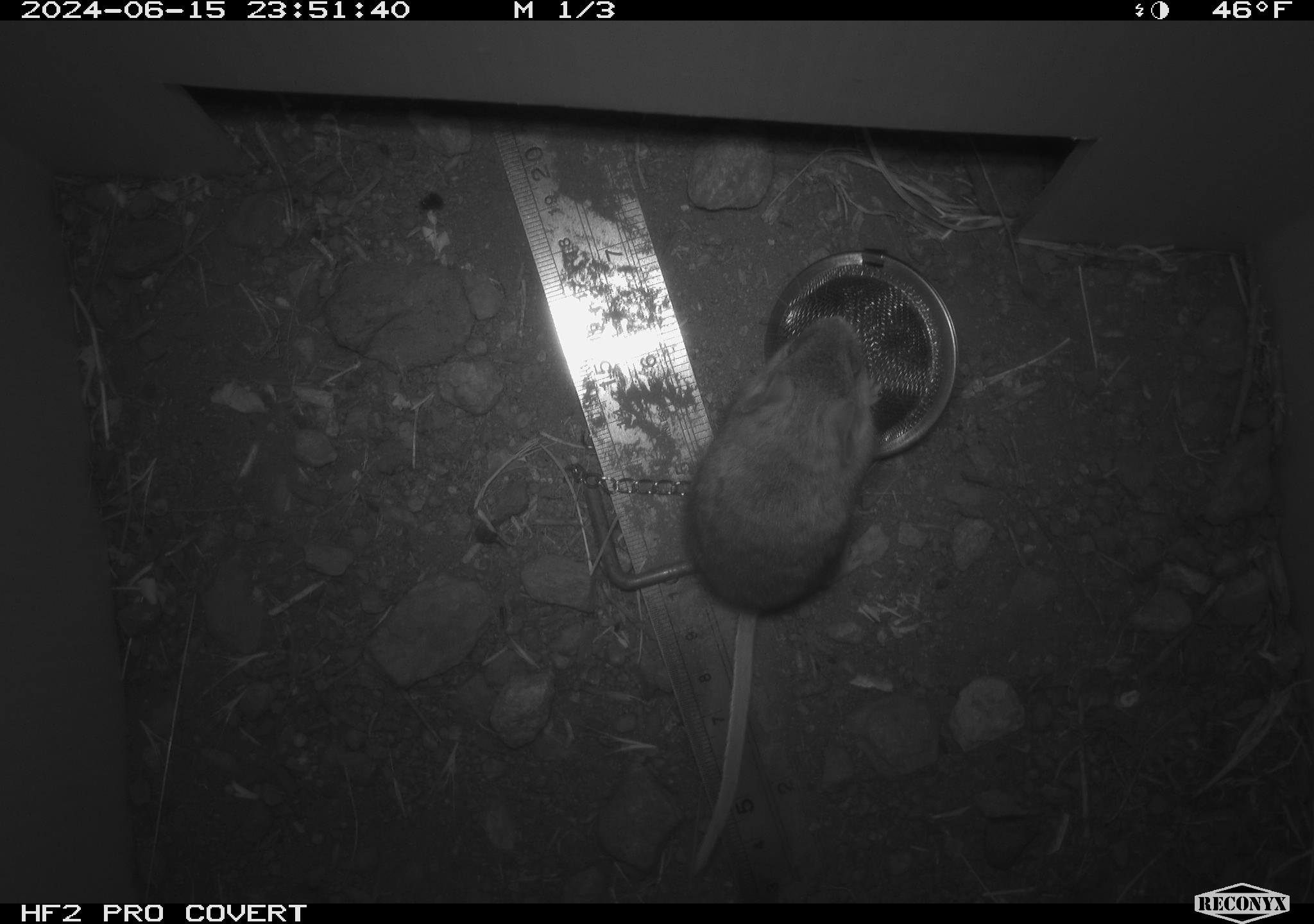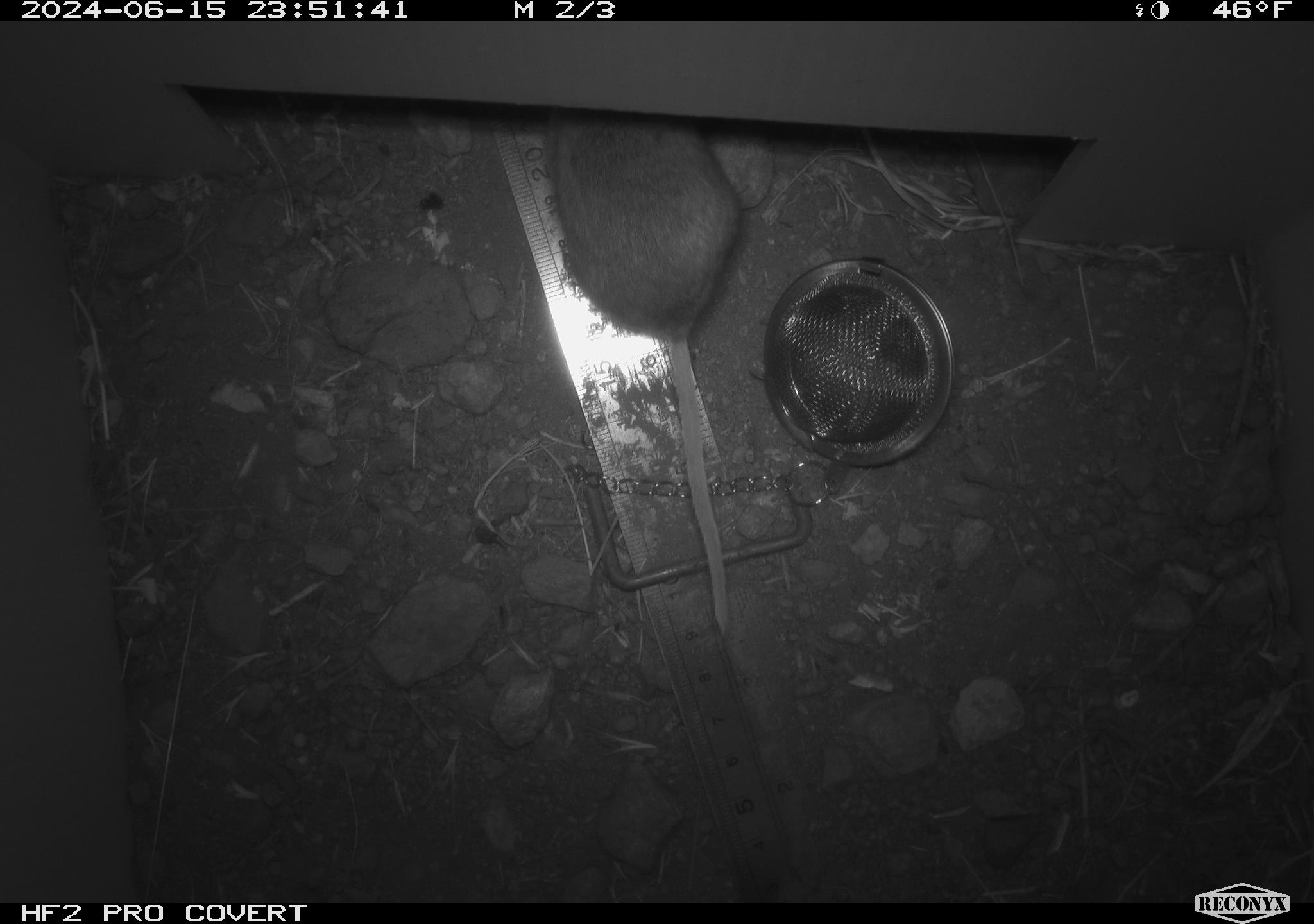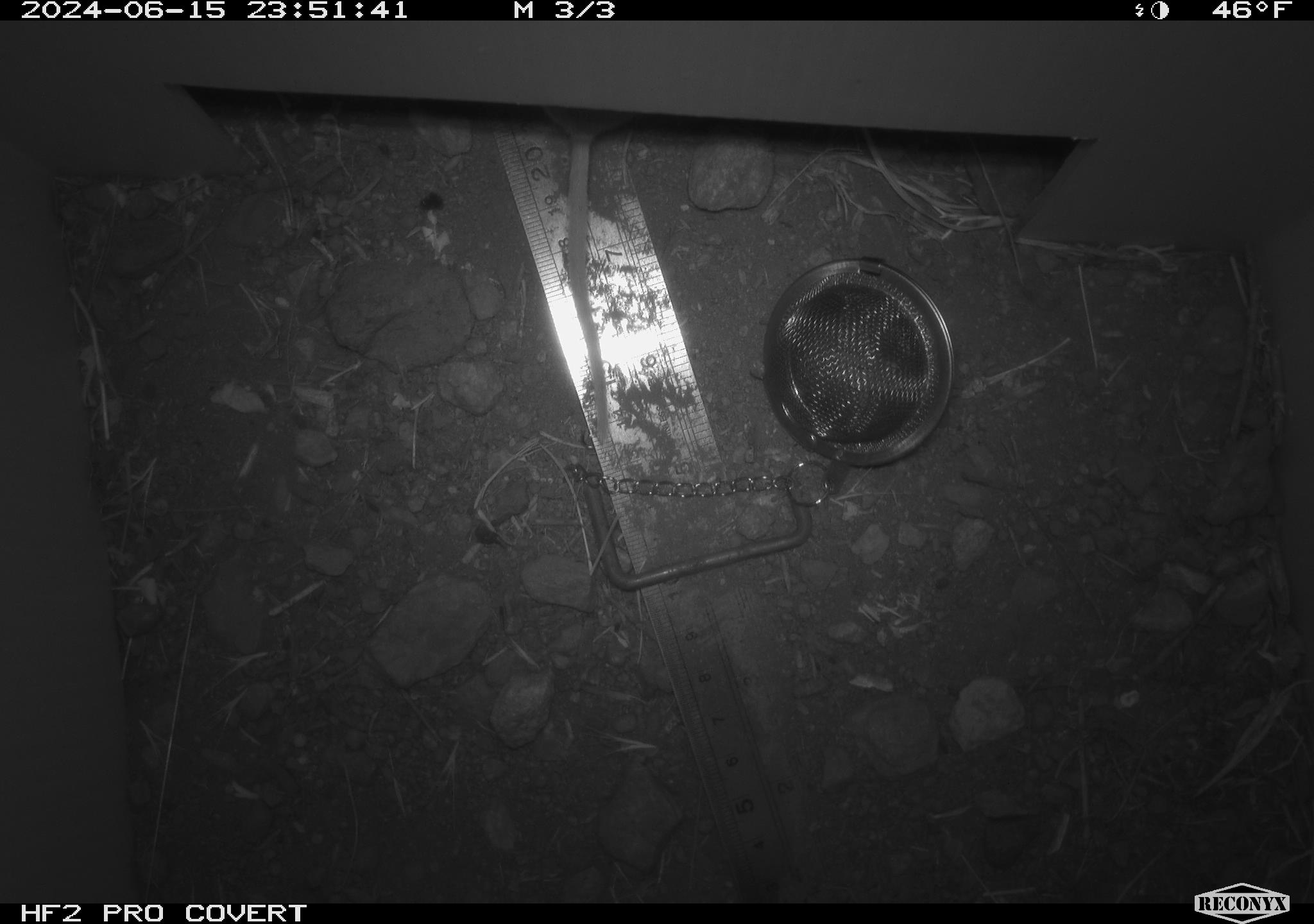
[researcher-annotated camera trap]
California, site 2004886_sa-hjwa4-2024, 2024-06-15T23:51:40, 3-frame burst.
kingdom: Animalia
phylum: Chordata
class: Mammalia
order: Rodentia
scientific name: Rodentia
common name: rodent